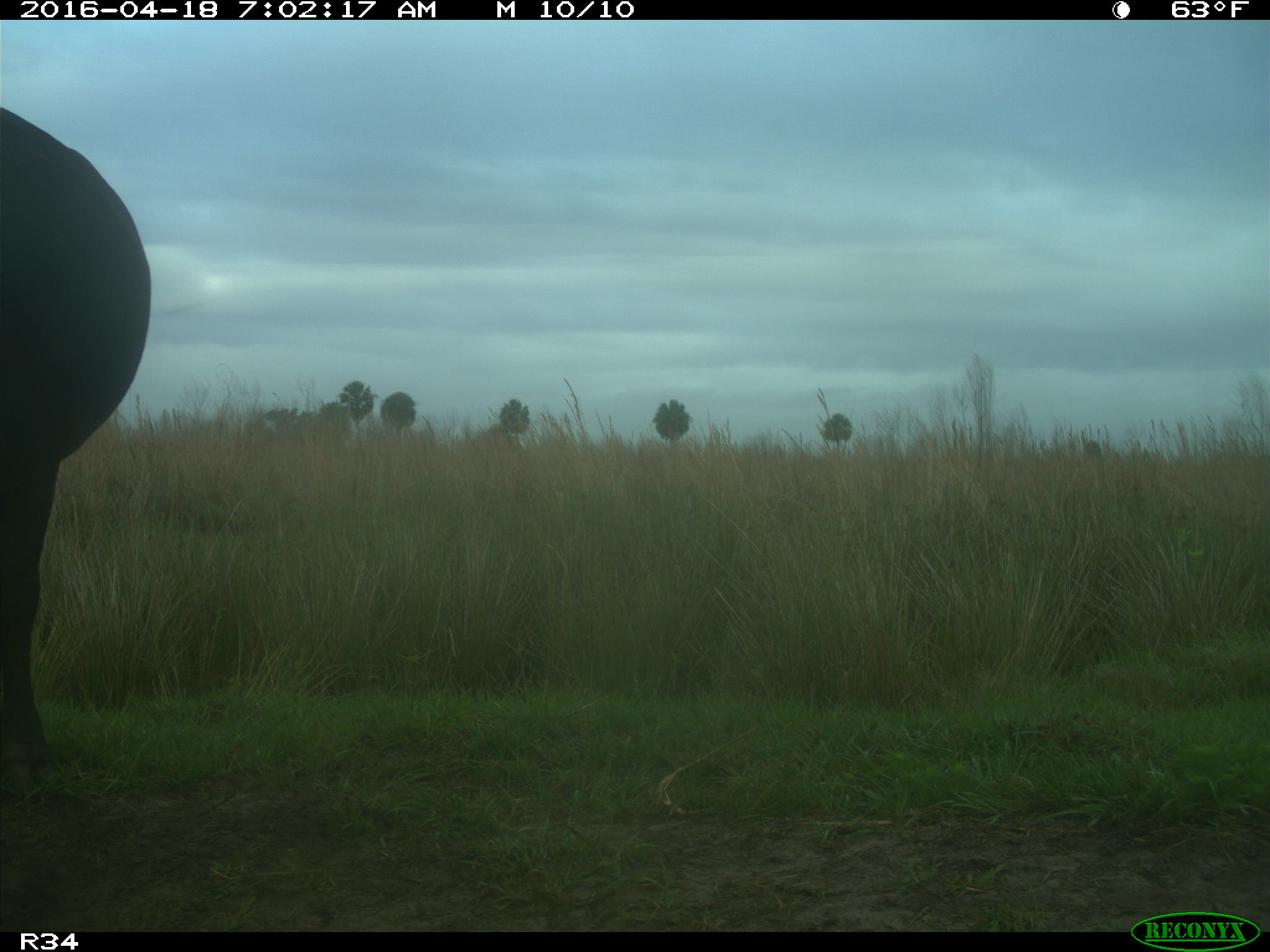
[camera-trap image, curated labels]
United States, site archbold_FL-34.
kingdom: Animalia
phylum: Chordata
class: Mammalia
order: Artiodactyla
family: Bovidae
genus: Bos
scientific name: Bos taurus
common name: domestic cow